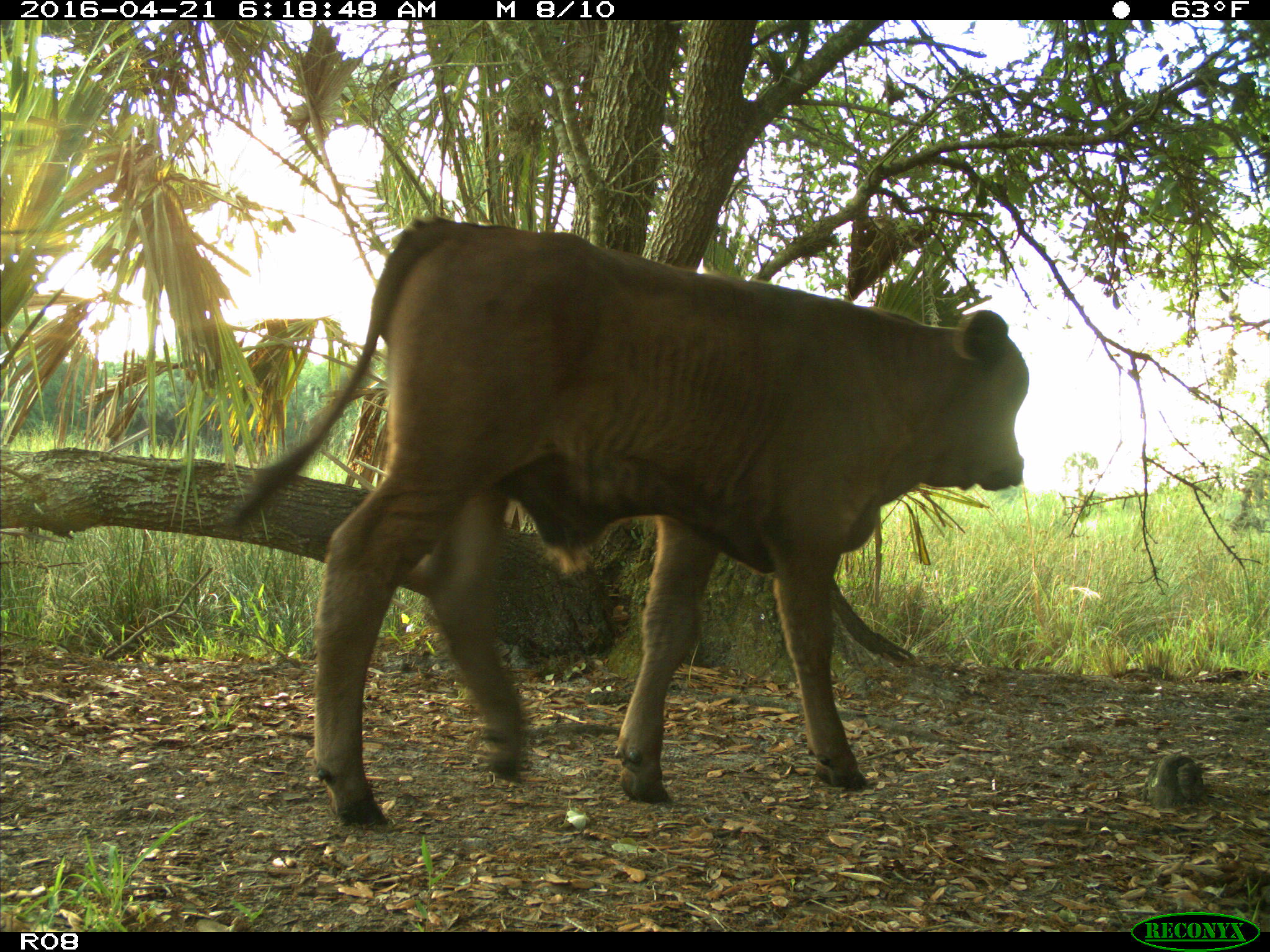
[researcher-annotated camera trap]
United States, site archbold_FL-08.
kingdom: Animalia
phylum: Chordata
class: Mammalia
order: Artiodactyla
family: Bovidae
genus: Bos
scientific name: Bos taurus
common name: domestic cow